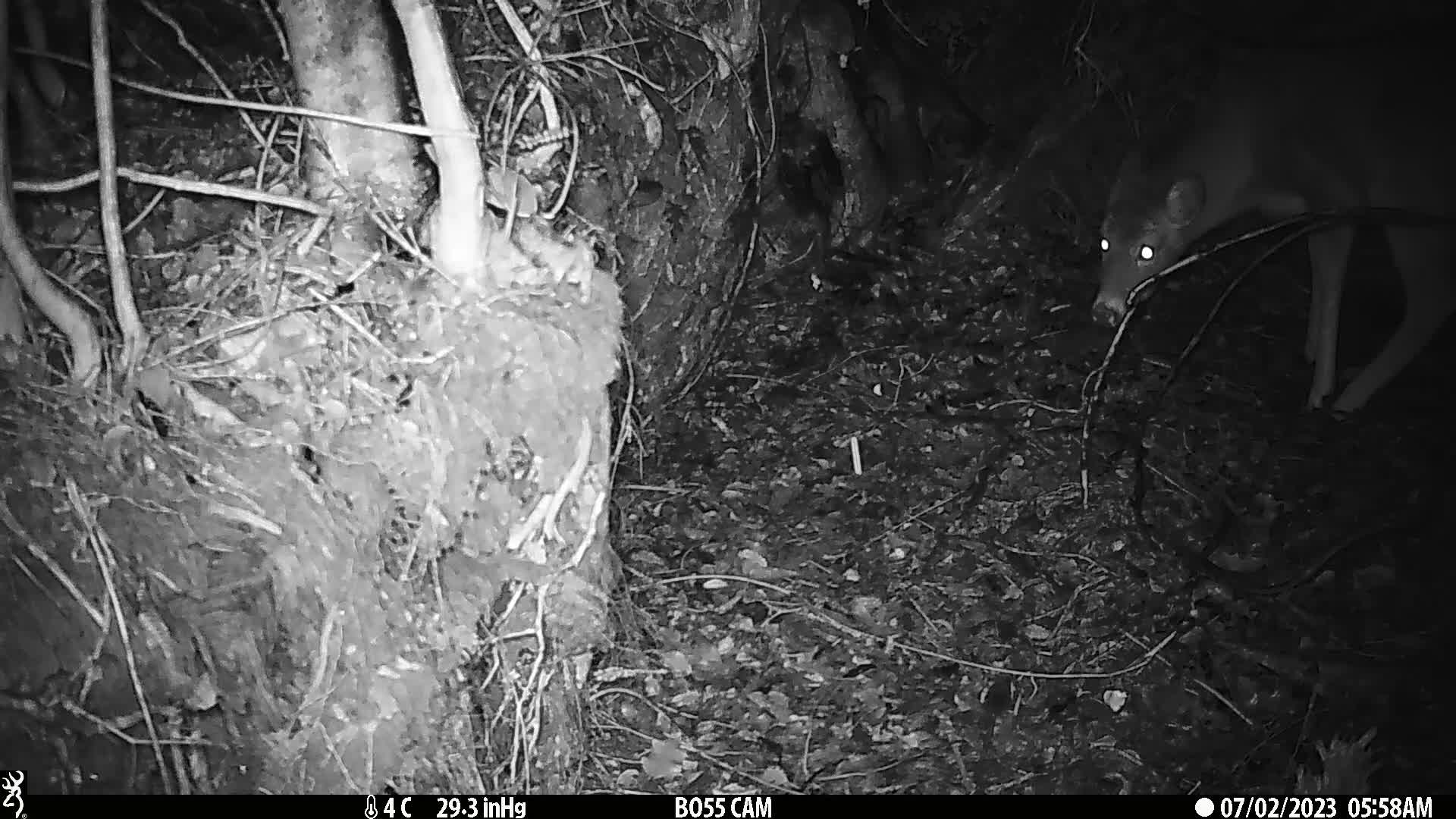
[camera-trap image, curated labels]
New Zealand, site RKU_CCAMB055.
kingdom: Animalia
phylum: Chordata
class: Mammalia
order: Artiodactyla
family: Cervidae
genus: Odocoileus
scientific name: Odocoileus virginianus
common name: white-tailed deer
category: white tailed deer